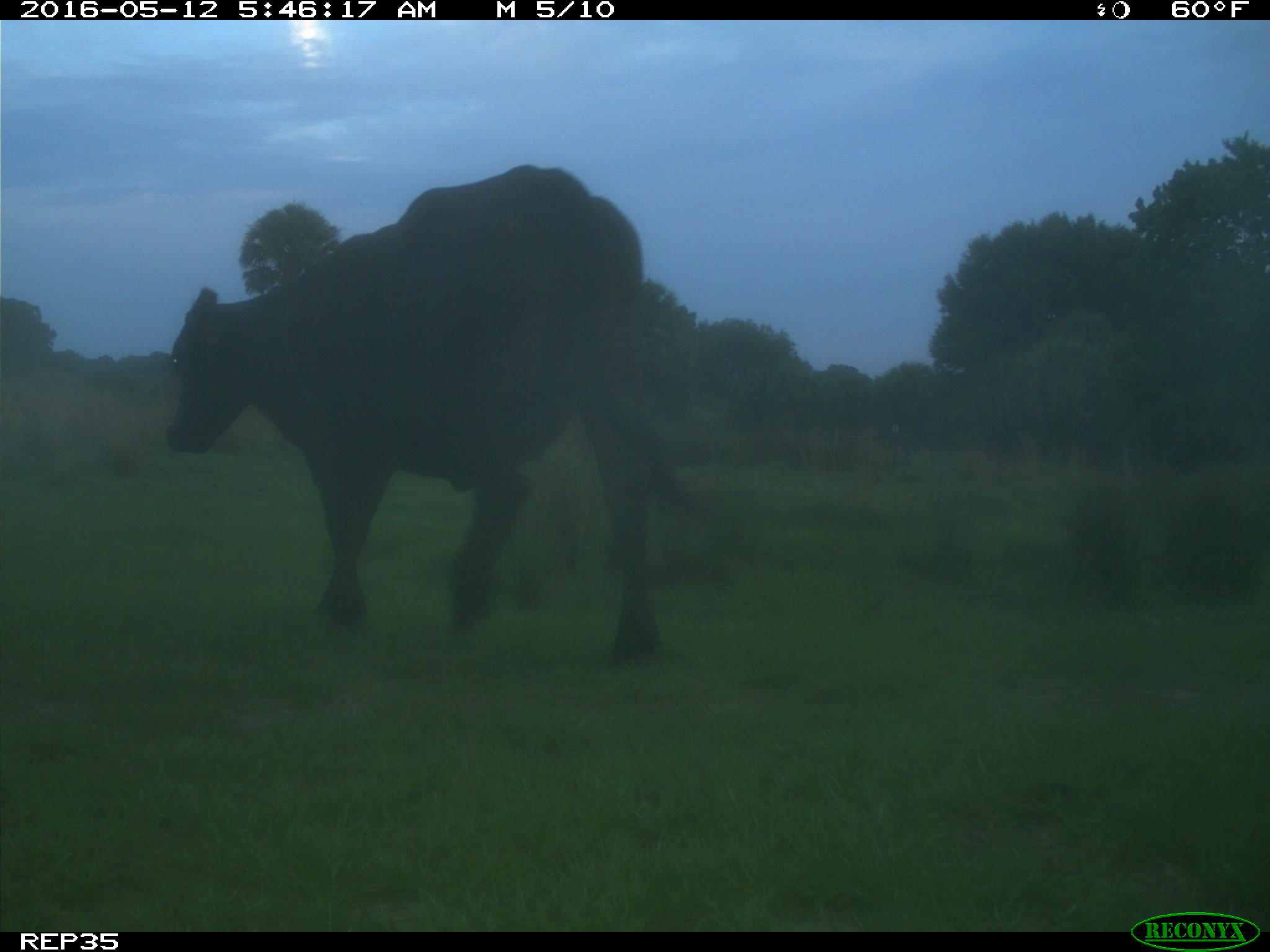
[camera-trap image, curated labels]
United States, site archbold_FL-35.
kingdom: Animalia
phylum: Chordata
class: Mammalia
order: Artiodactyla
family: Bovidae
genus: Bos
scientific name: Bos taurus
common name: domestic cow